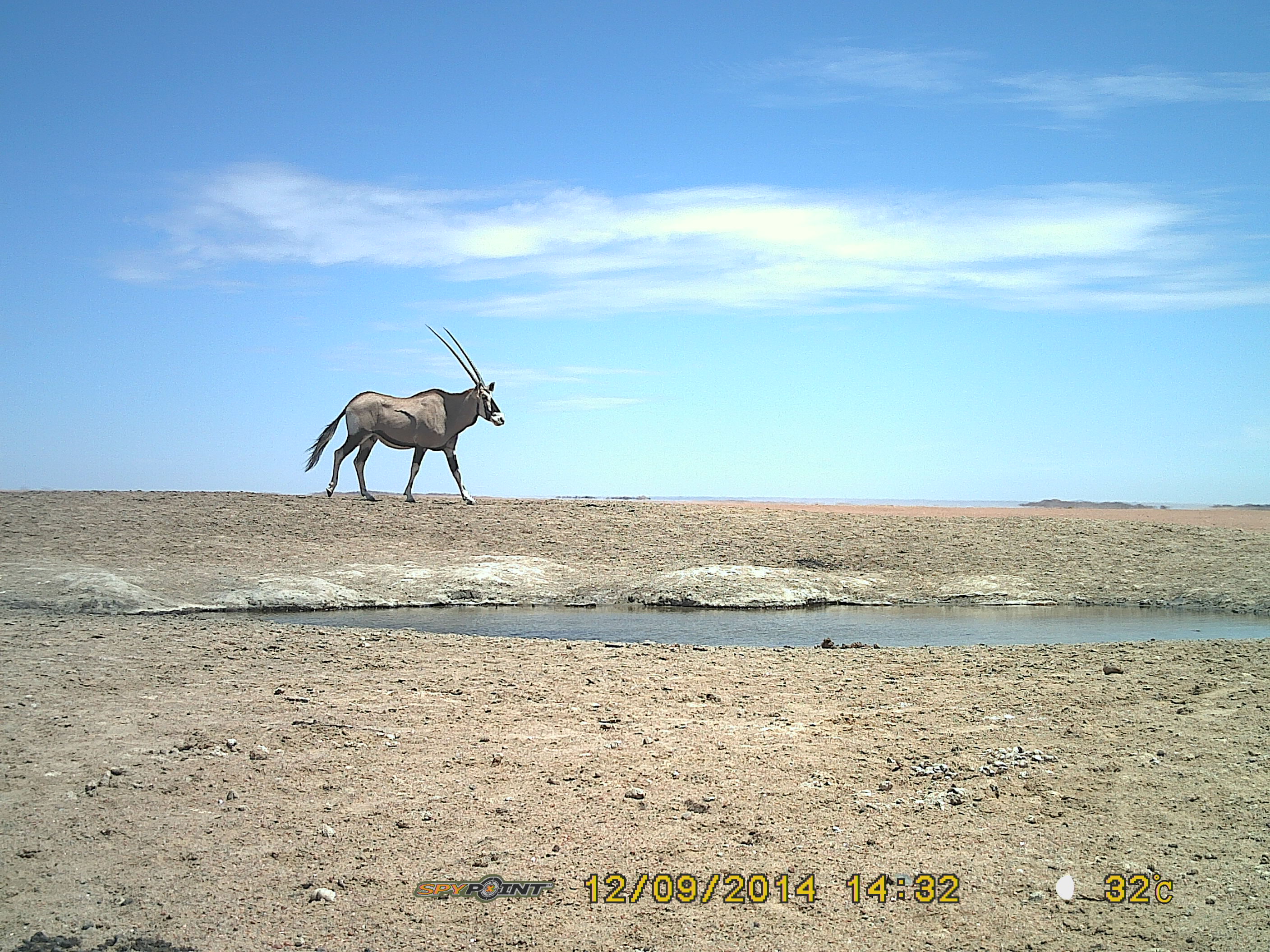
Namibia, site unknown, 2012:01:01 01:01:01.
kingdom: Animalia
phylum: Chordata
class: Mammalia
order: Artiodactyla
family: Bovidae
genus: Oryx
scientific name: Oryx gazella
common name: gemsbok